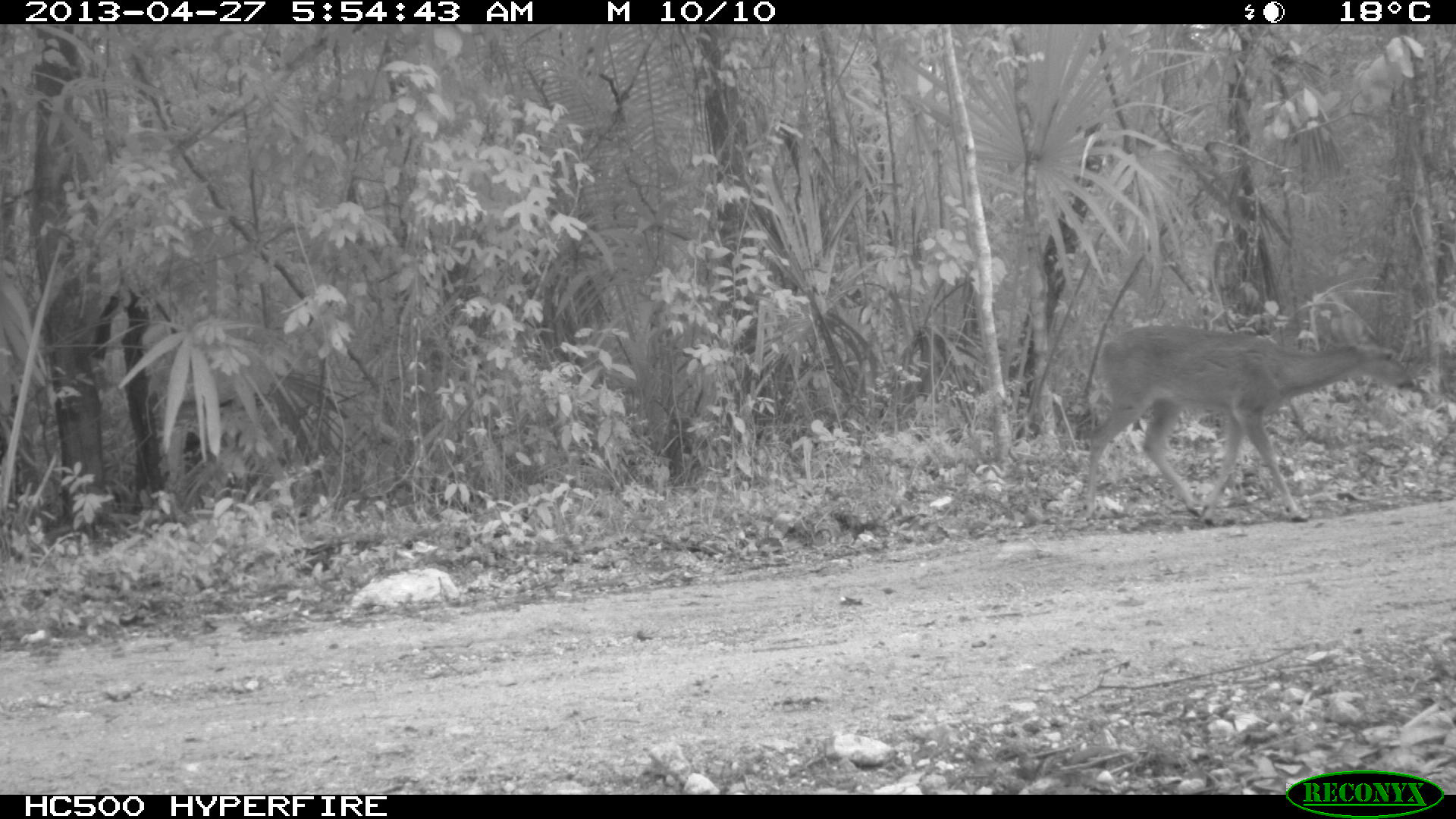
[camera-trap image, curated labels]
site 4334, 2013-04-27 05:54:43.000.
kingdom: Animalia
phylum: Chordata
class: Mammalia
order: Artiodactyla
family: Cervidae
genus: Odocoileus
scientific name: Odocoileus virginianus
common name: white-tailed deer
Odocoileus virginianus (white-tailed deer), count 1, sex female.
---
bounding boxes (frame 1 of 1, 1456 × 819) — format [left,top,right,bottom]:
odocoileus virginianus: [1081,311,1416,523]